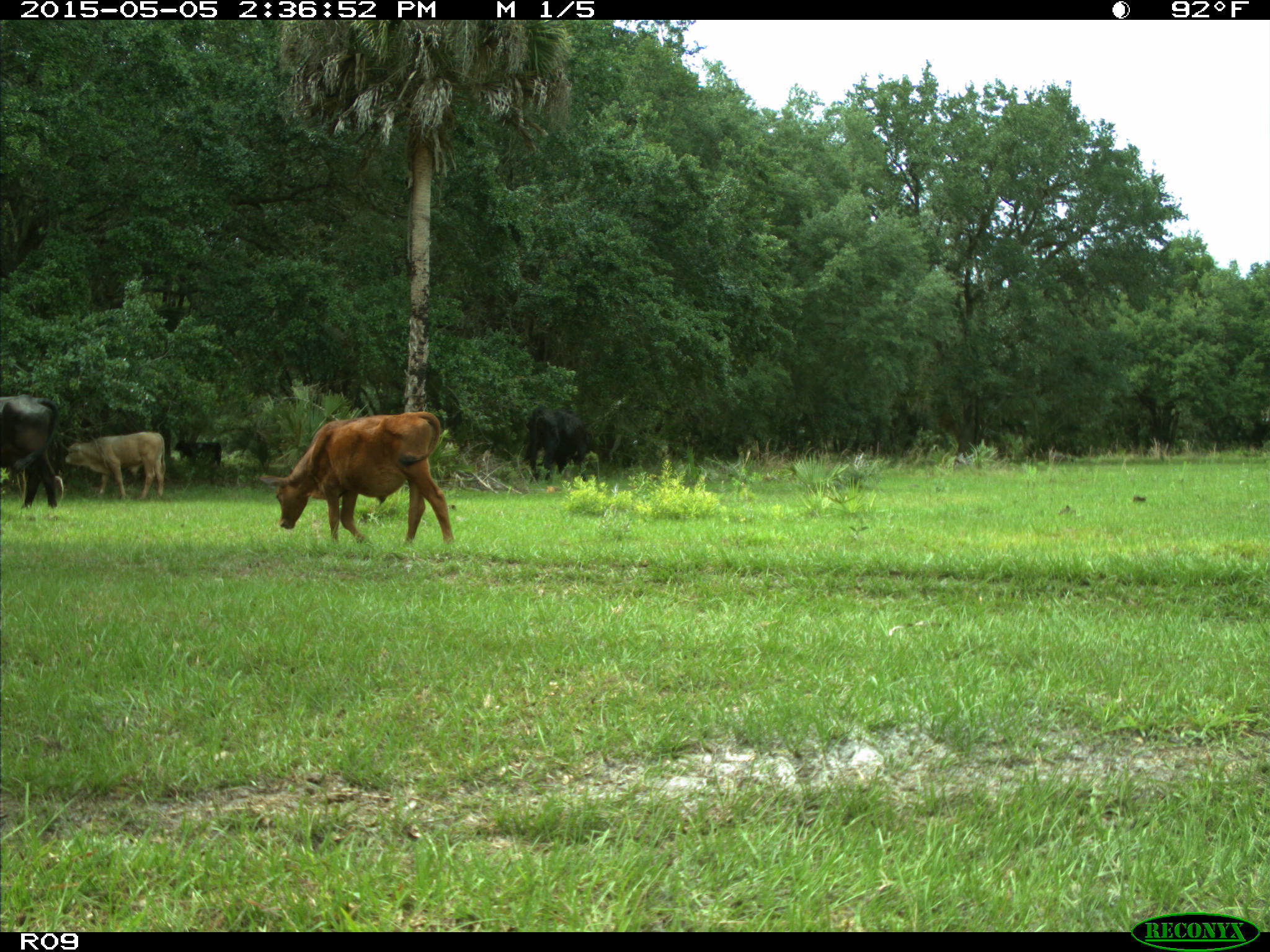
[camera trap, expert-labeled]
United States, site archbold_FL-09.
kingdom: Animalia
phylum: Chordata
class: Mammalia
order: Artiodactyla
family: Bovidae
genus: Bos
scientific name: Bos taurus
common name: domestic cow